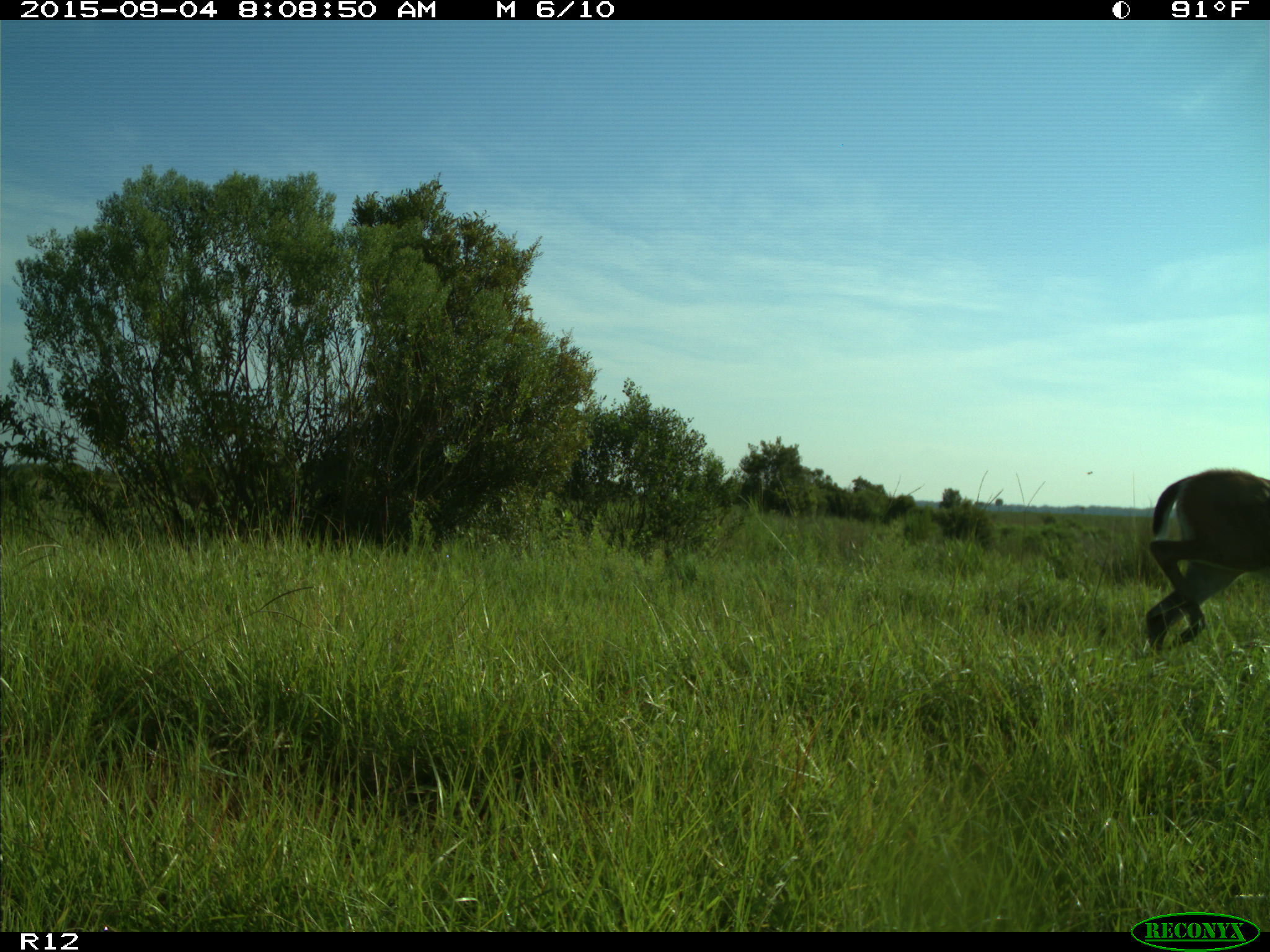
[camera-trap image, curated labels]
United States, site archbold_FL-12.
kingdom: Animalia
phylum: Chordata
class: Mammalia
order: Artiodactyla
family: Cervidae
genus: Odocoileus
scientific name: Odocoileus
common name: deer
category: unidentified deer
Unidentified deer (deer) (Odocoileus).